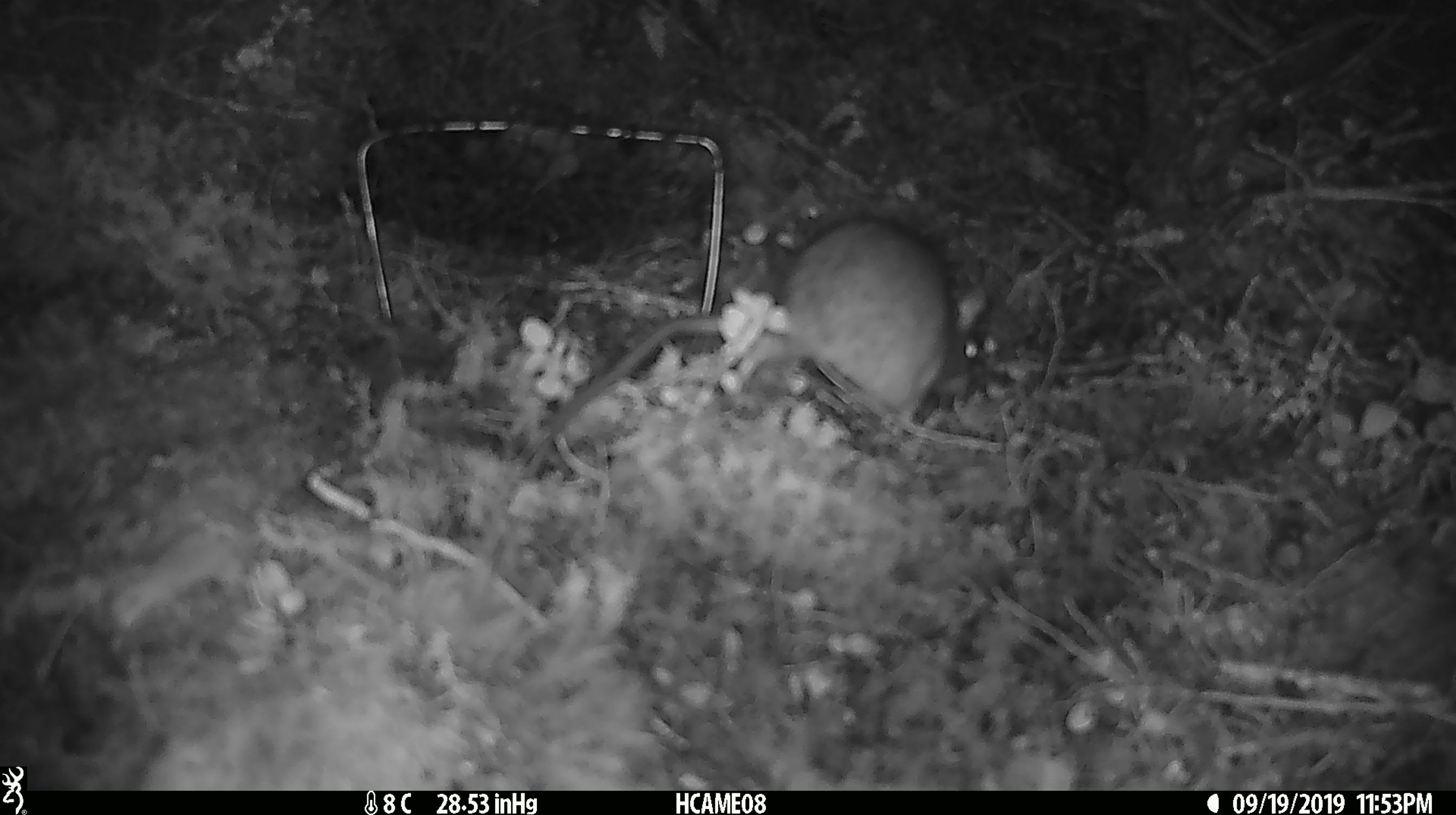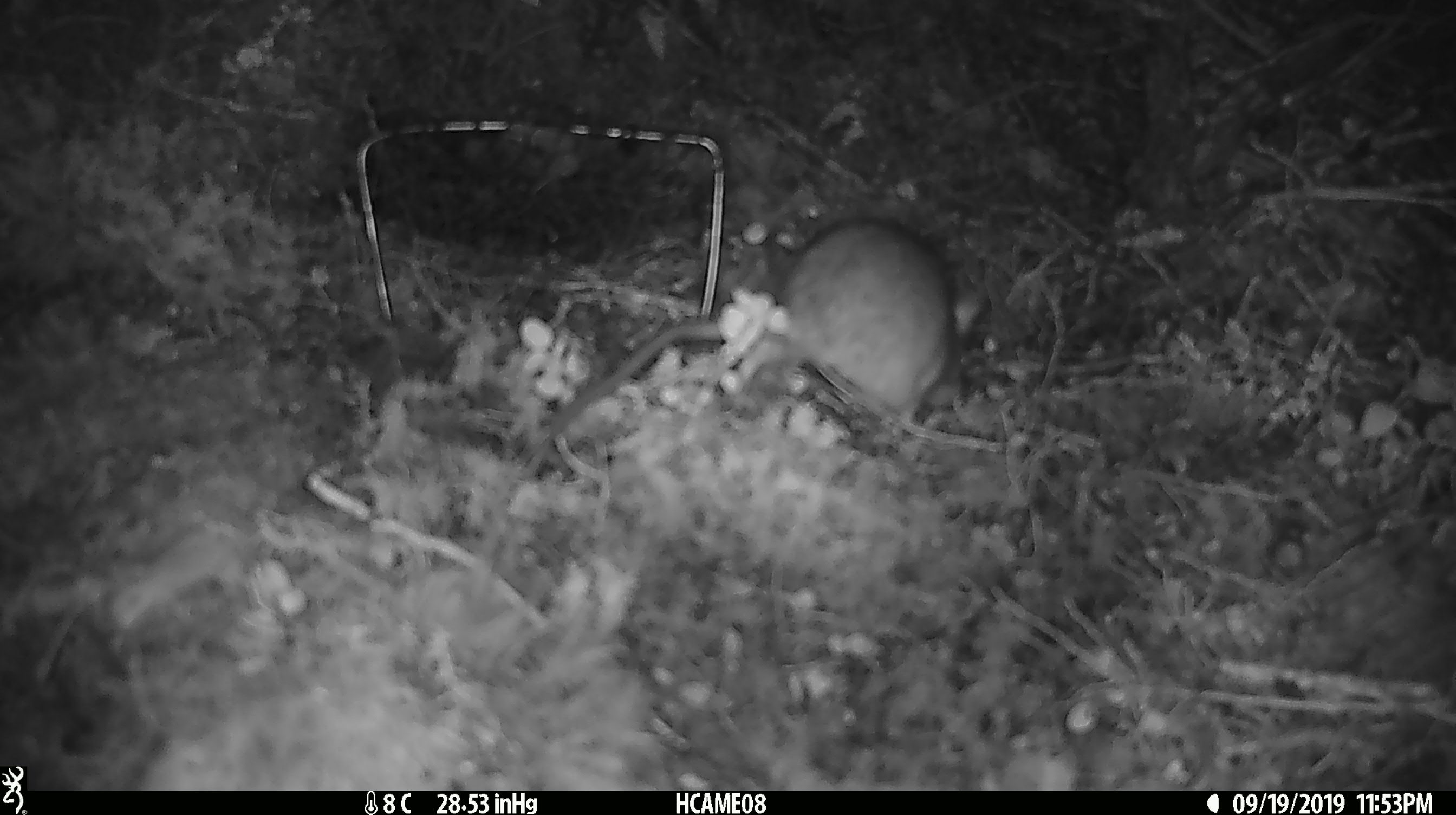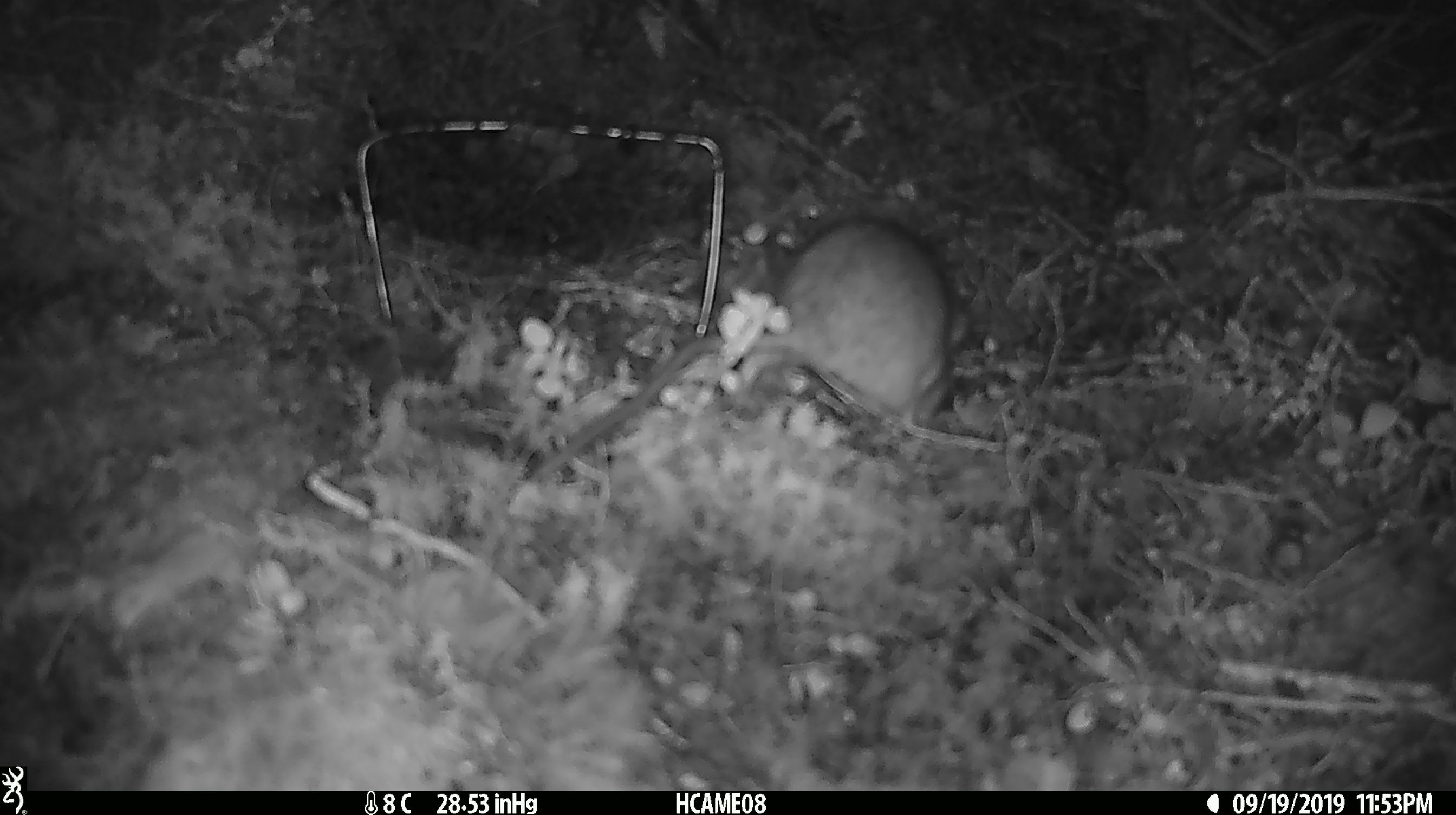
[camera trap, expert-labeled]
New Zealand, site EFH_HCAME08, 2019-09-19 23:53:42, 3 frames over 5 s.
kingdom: Animalia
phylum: Chordata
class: Mammalia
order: Rodentia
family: Muridae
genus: Rattus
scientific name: Rattus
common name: rat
Rat (Rattus).